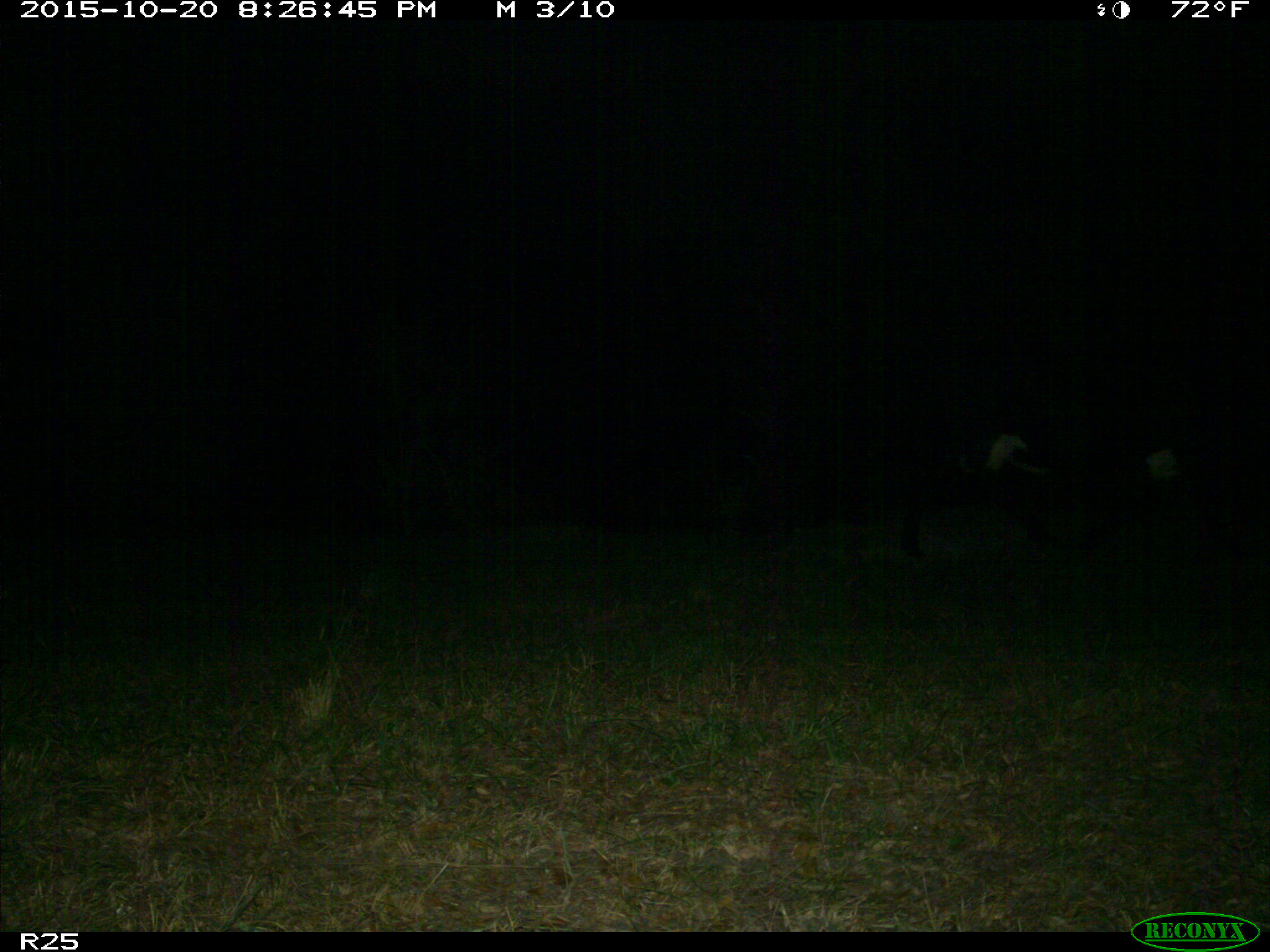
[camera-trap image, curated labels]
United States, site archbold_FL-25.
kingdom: Animalia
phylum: Chordata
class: Mammalia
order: Artiodactyla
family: Bovidae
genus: Bos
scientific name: Bos taurus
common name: domestic cow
Bos taurus (domestic cow).